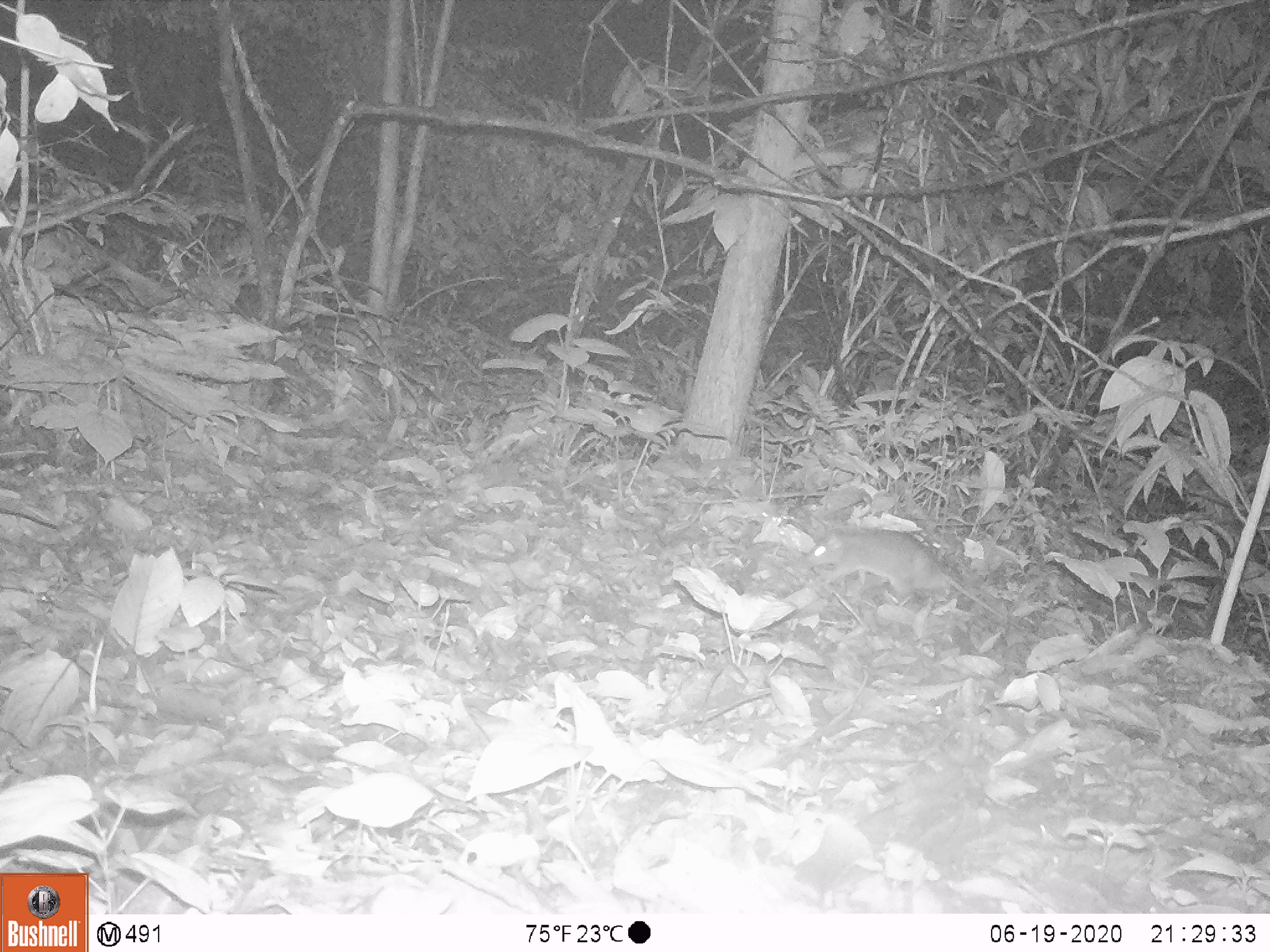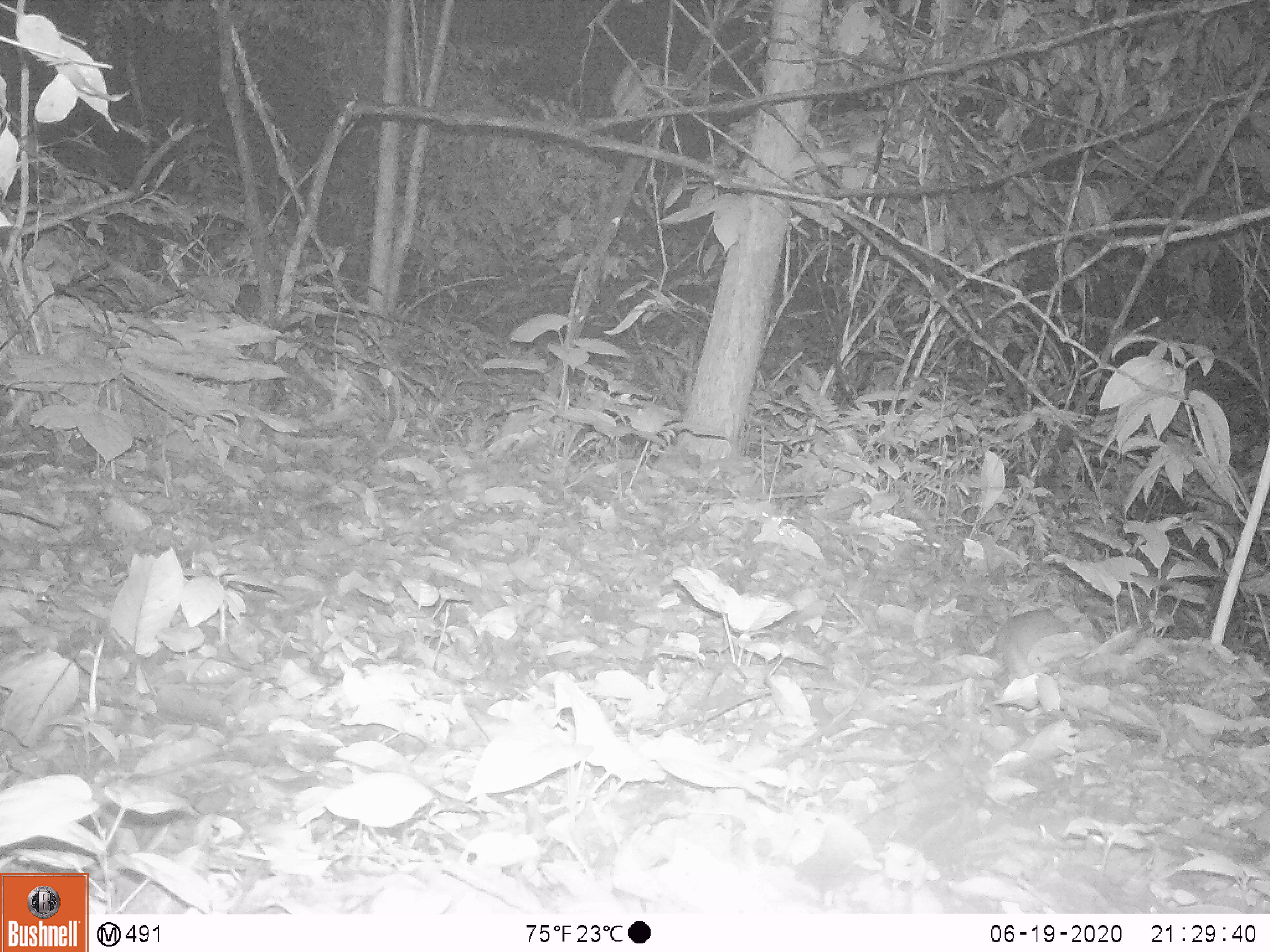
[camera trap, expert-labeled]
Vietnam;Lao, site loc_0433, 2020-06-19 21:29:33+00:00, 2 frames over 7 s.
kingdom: Animalia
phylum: Chordata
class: Mammalia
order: Rodentia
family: Muridae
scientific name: Muridae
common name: old-world mice and rats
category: unidentified murid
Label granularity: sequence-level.